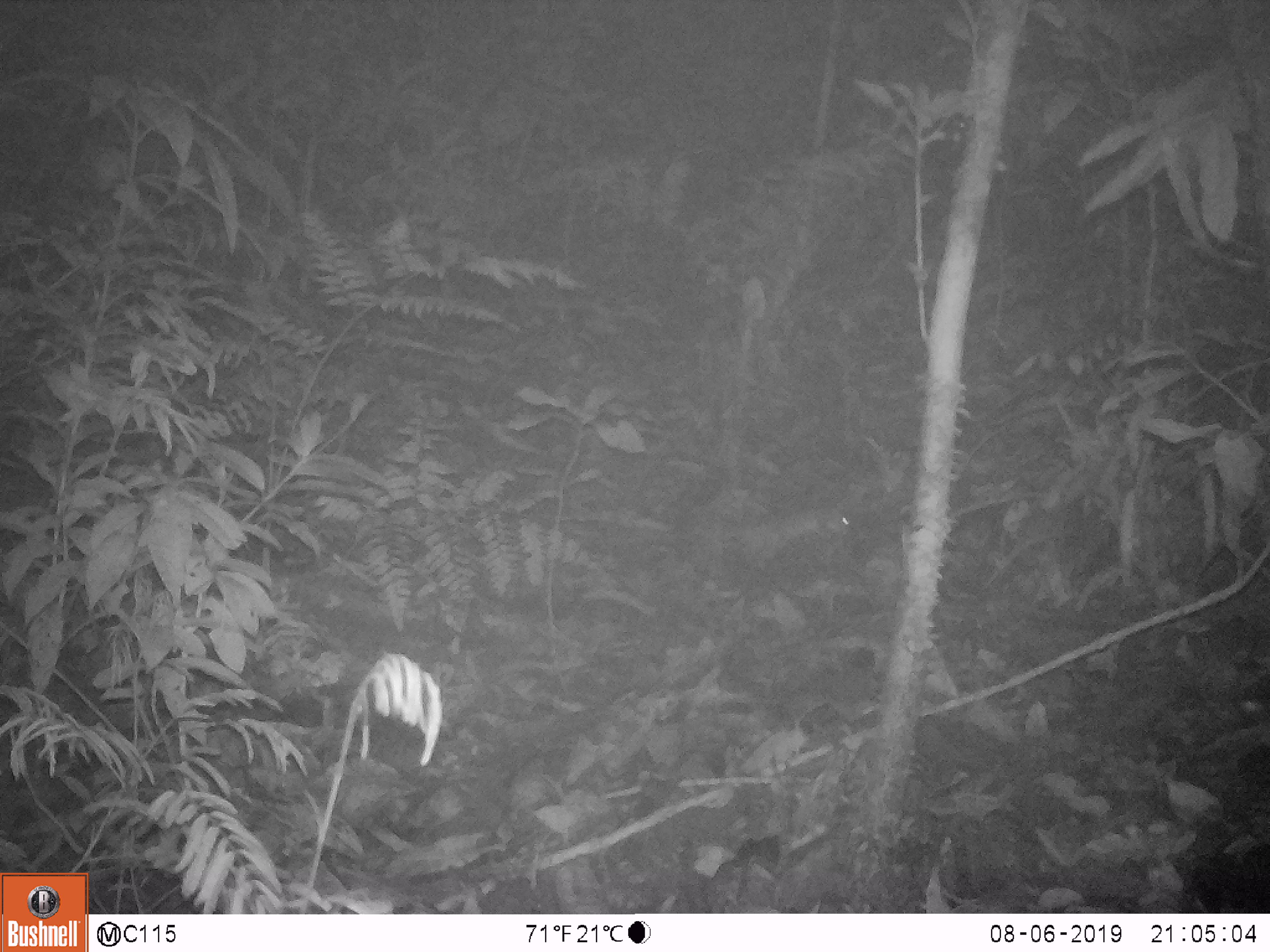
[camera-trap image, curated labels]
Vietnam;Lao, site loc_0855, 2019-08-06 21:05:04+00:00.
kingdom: Animalia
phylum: Chordata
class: Mammalia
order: Rodentia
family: Muridae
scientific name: Muridae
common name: old-world mice and rats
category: unidentified murid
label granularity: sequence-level